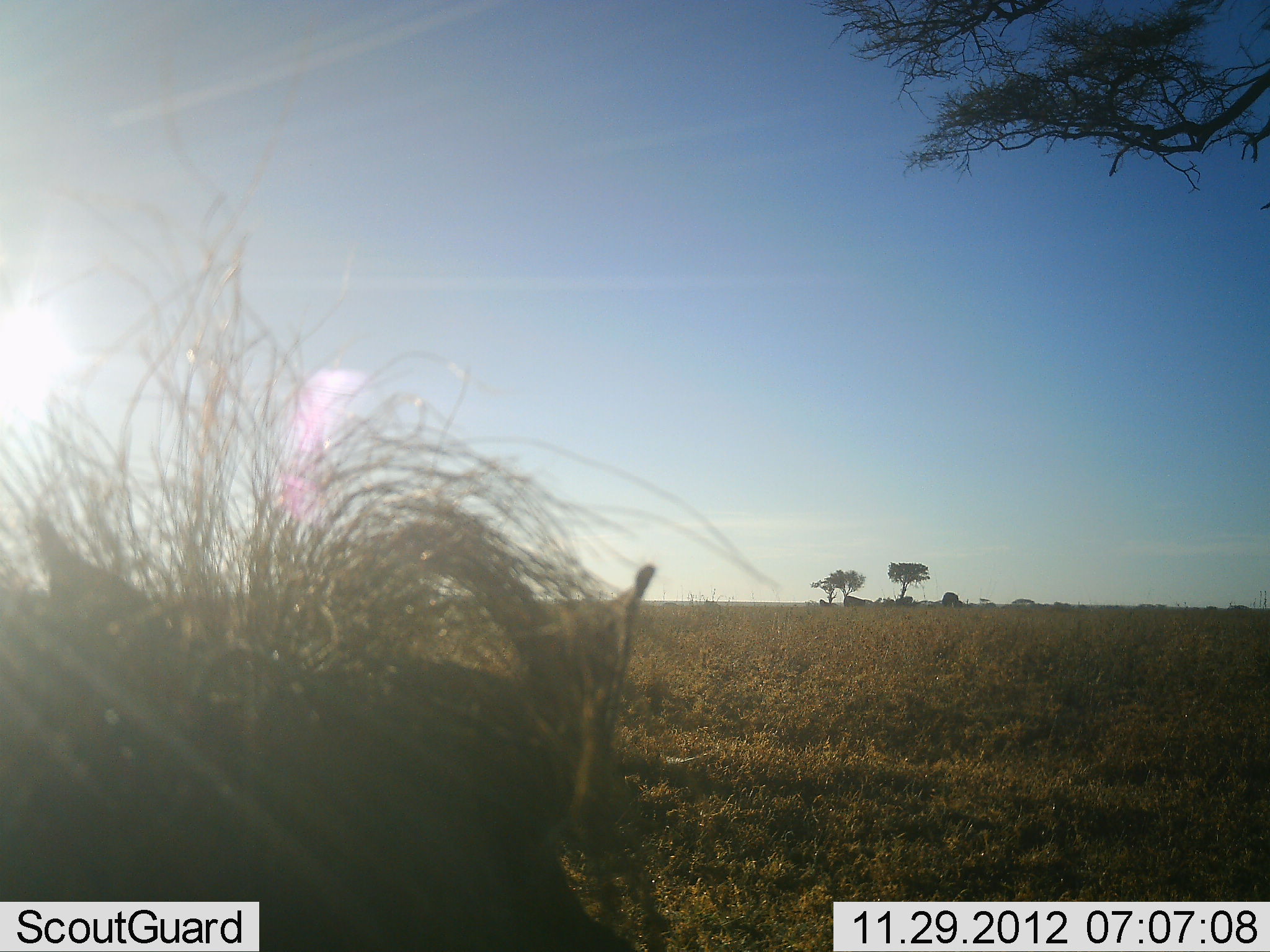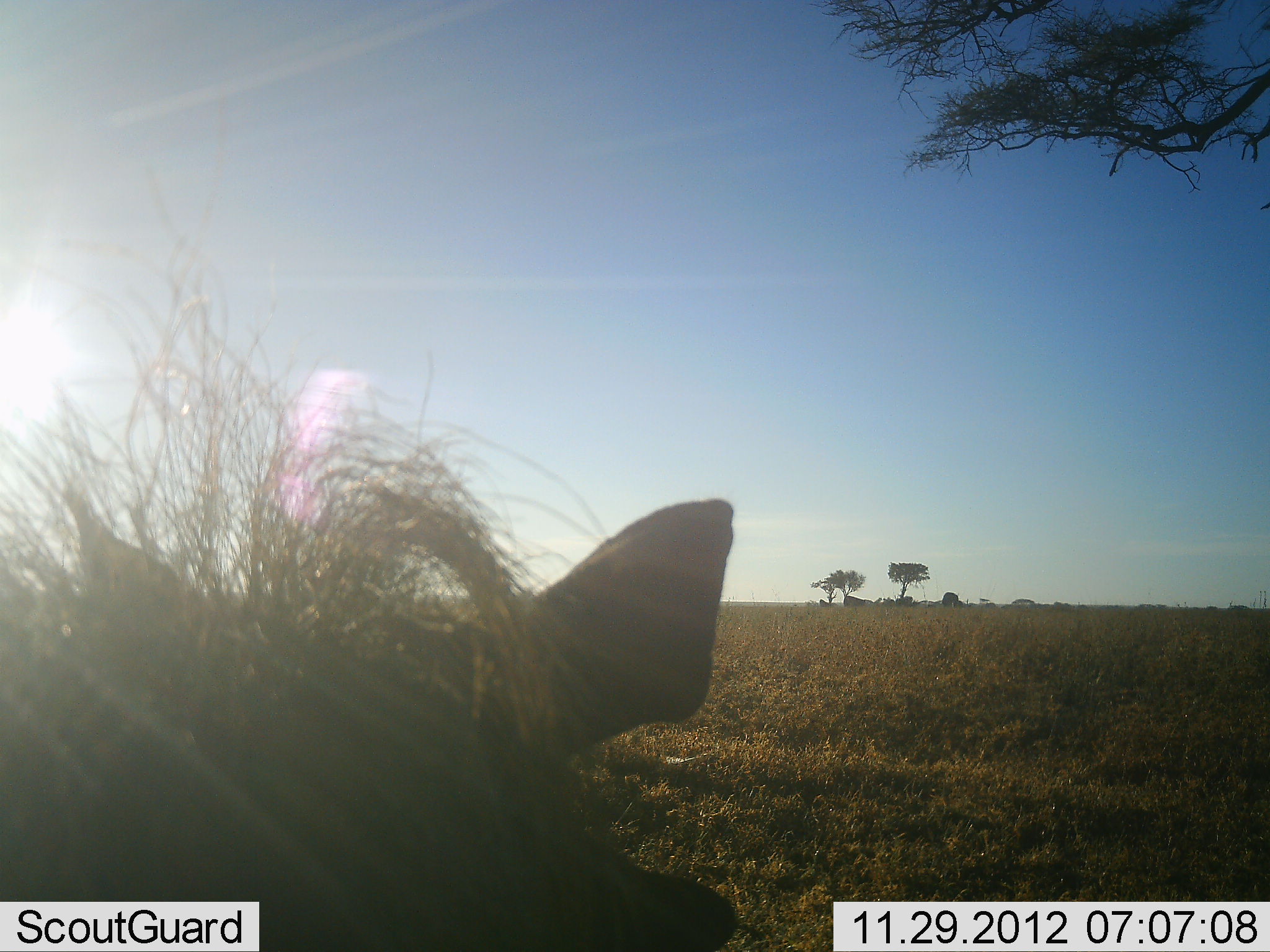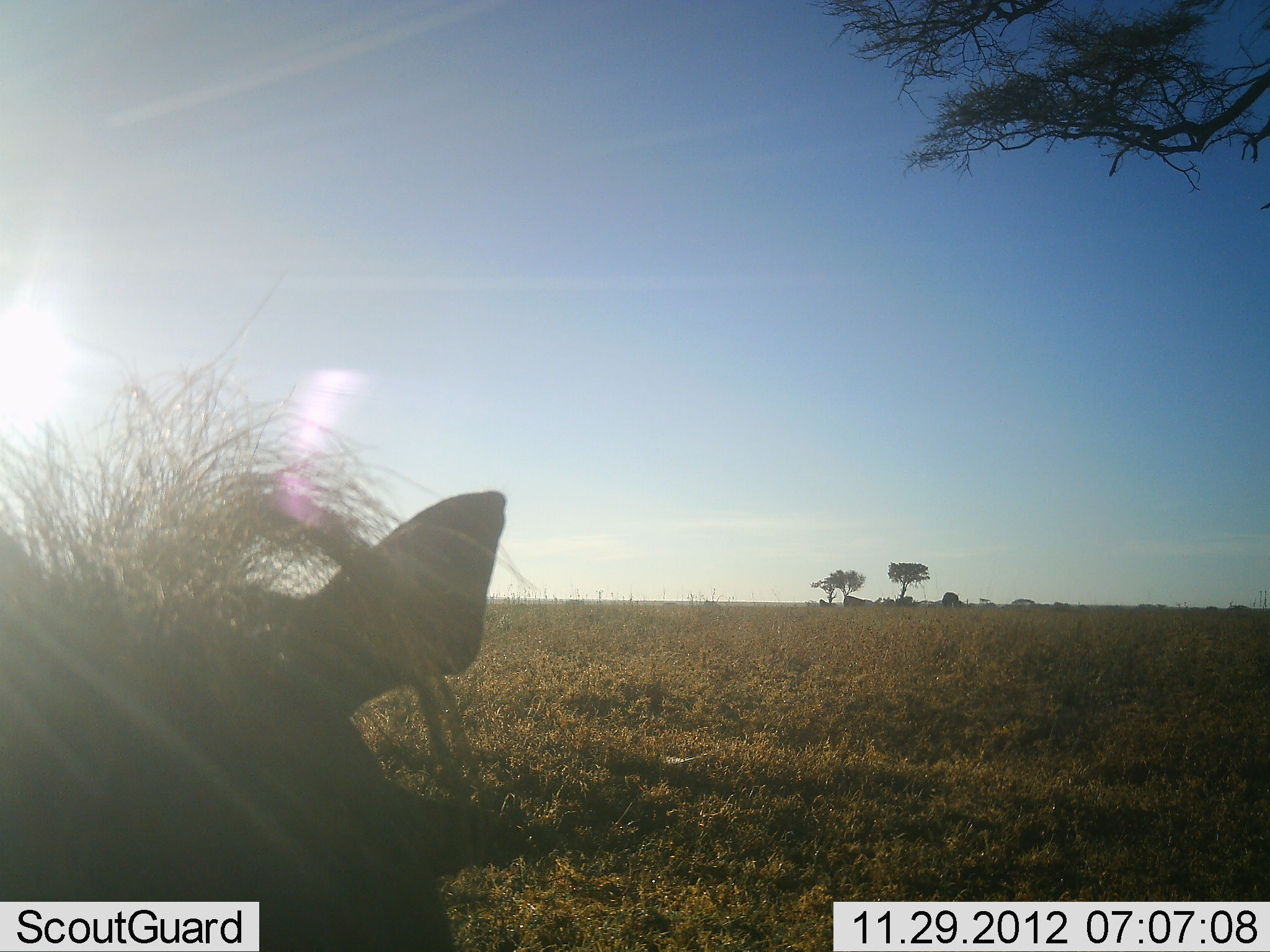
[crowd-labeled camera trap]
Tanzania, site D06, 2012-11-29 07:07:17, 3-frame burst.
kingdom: Animalia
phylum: Chordata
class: Mammalia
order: Artiodactyla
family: Suidae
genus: Phacochoerus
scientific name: Phacochoerus africanus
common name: warthog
Warthog (Phacochoerus africanus), count 1. Behavior (volunteer vote fractions): standing 70%, resting 15%, moving 15%, interacting 4%. Young present (vote fraction): 0%. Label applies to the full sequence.